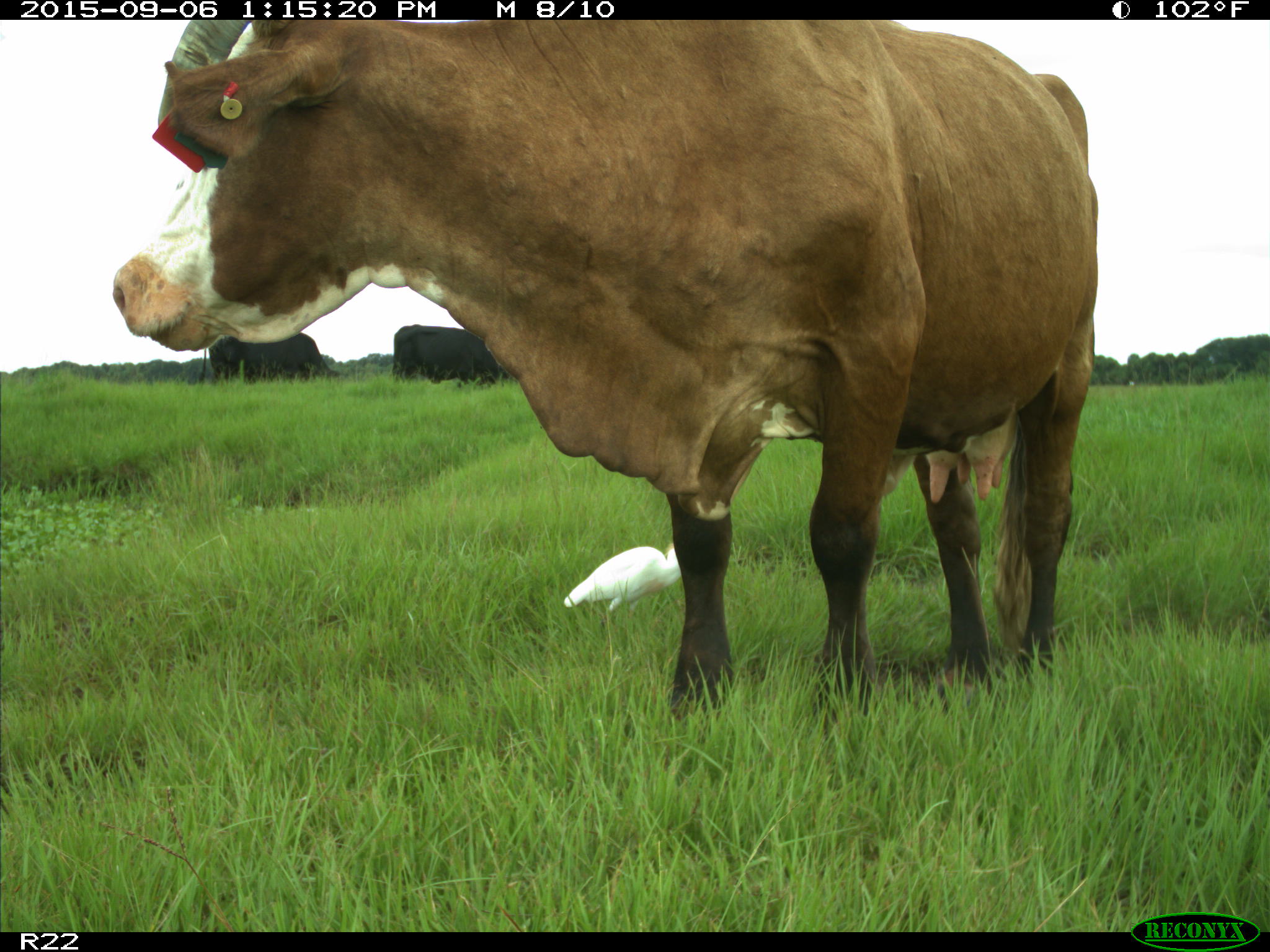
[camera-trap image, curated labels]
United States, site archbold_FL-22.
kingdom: Animalia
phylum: Chordata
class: Mammalia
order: Artiodactyla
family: Bovidae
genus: Bos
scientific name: Bos taurus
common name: domestic cow